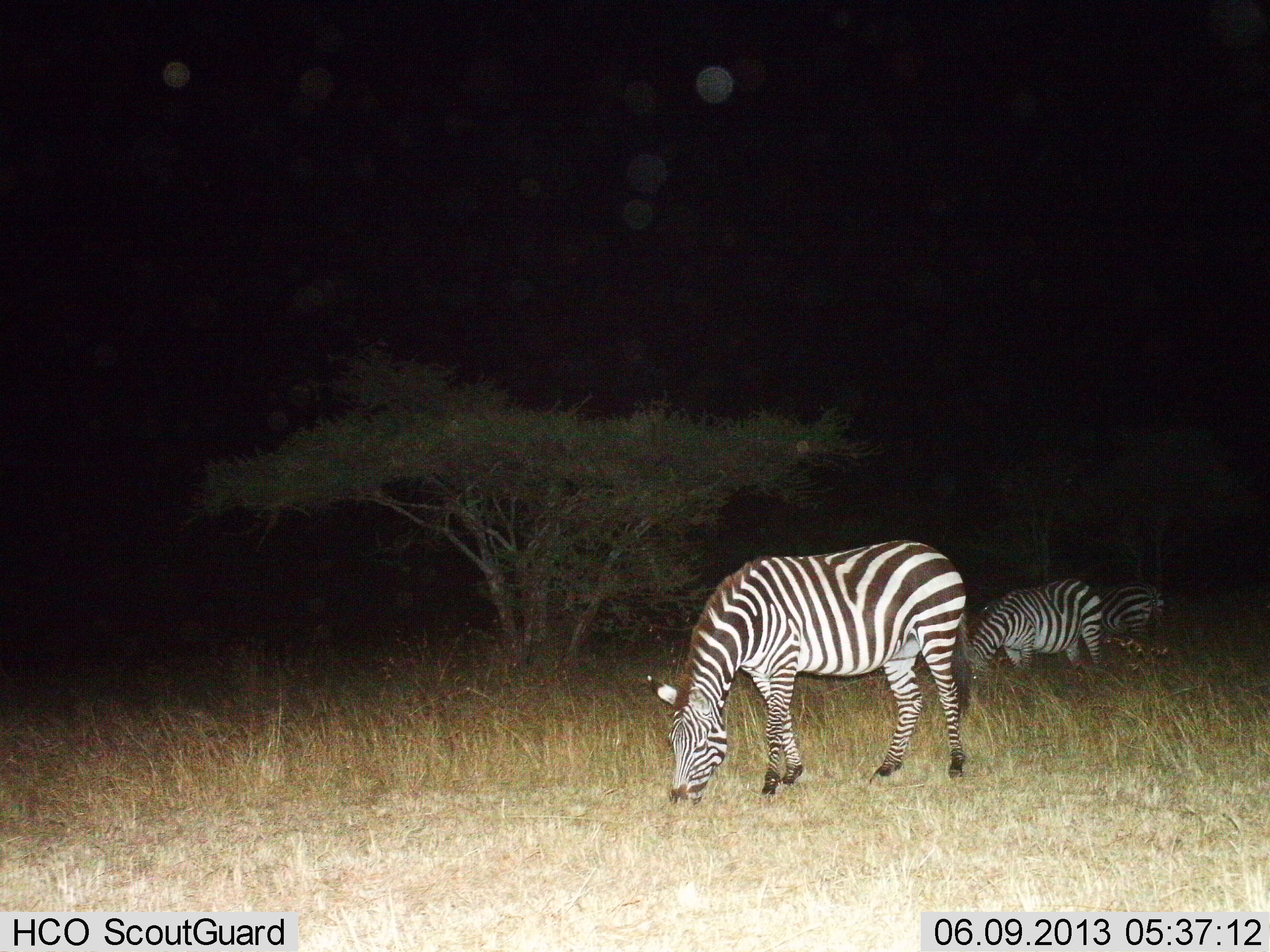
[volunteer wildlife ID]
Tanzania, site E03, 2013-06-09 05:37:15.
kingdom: Animalia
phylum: Chordata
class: Mammalia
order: Perissodactyla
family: Equidae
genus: Equus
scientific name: Equus quagga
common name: plains zebra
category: zebra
Zebra (plains zebra) (Equus quagga), count 3. Behavior (volunteer vote fractions): standing 20%, resting 0%, moving 10%, interacting 0%. Young present (vote fraction): 0%. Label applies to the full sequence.